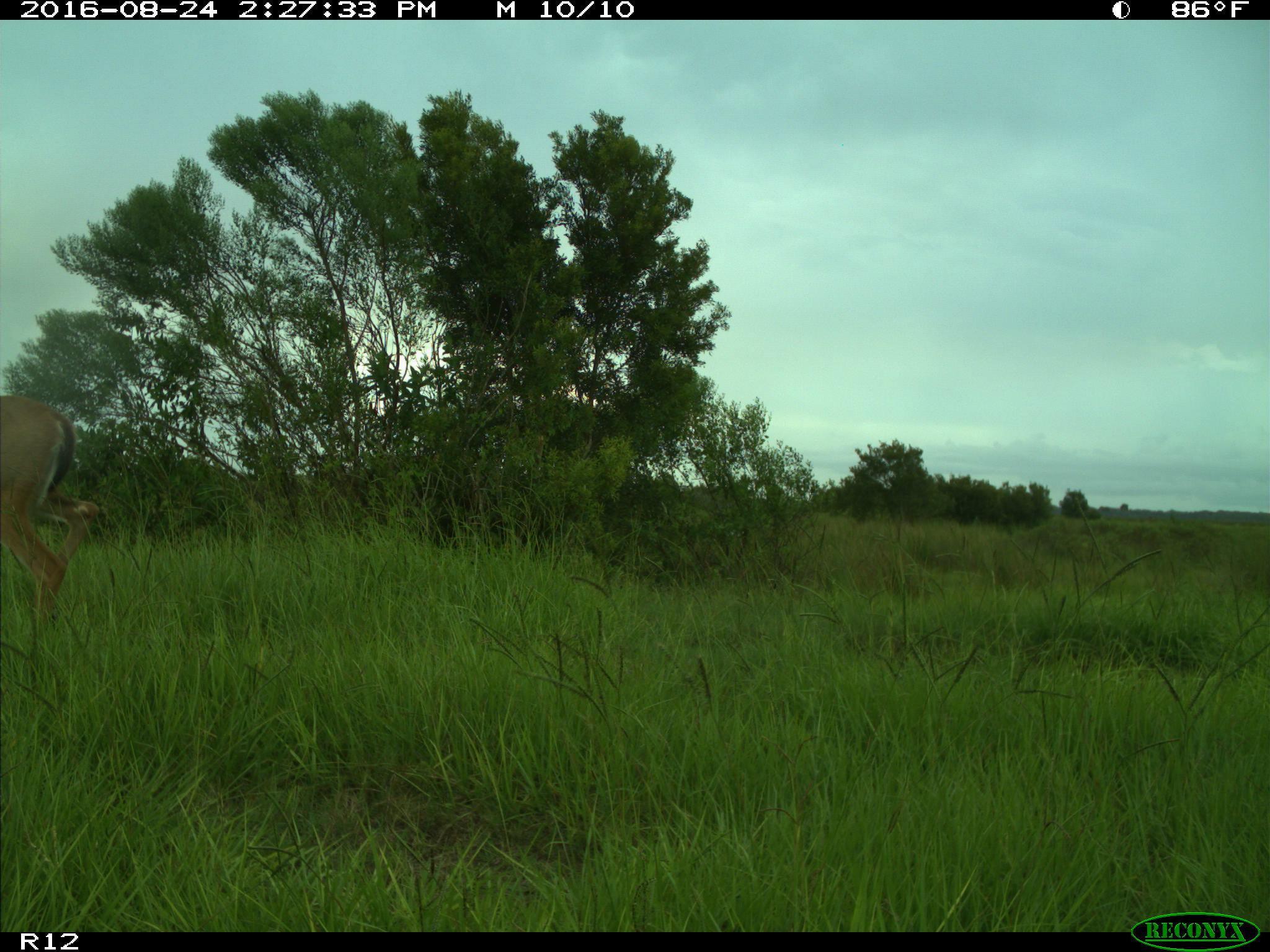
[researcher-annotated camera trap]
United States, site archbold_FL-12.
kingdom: Animalia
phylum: Chordata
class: Mammalia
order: Artiodactyla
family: Cervidae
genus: Odocoileus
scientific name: Odocoileus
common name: deer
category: unidentified deer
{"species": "unidentified deer (deer) (Odocoileus)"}